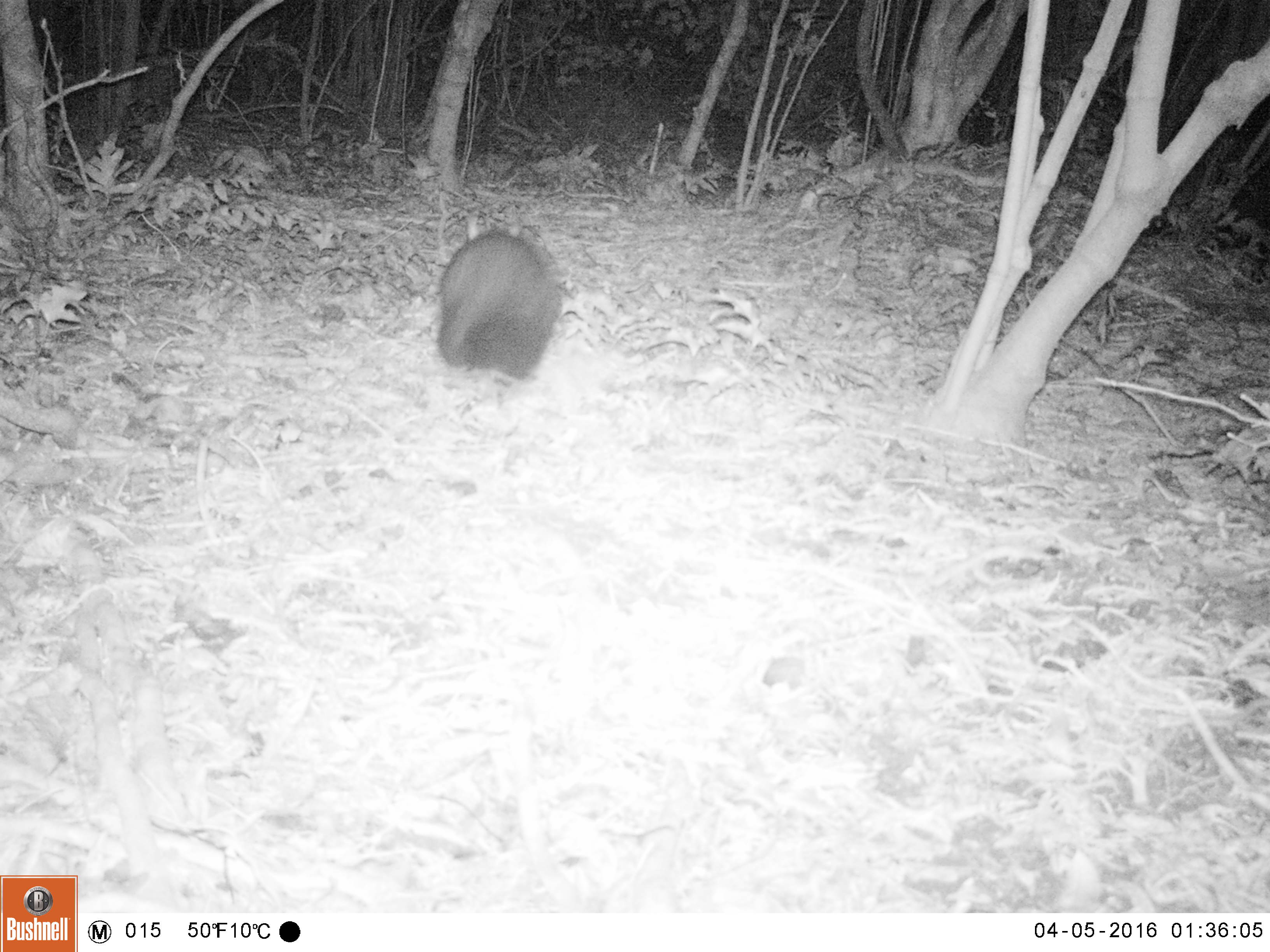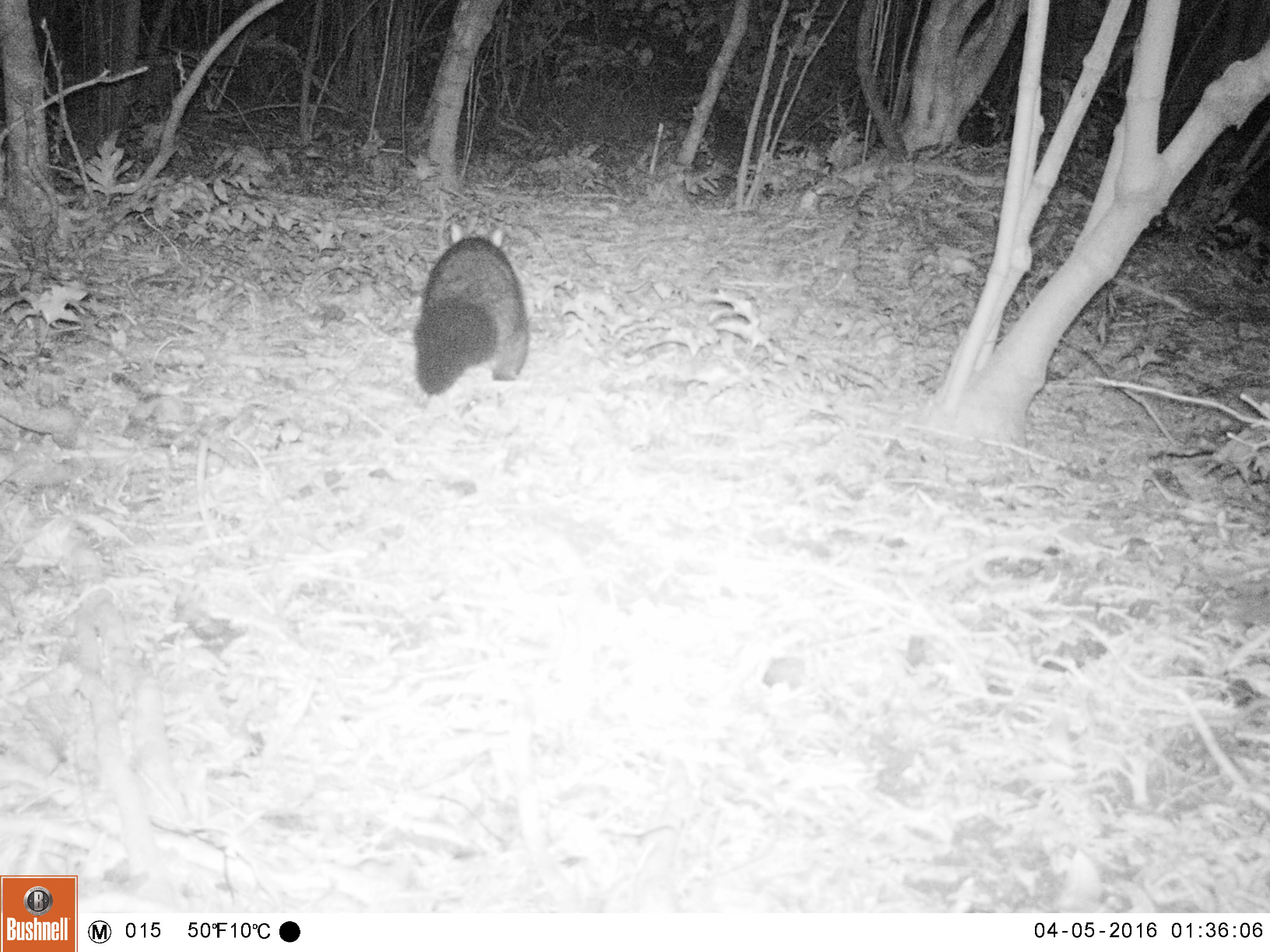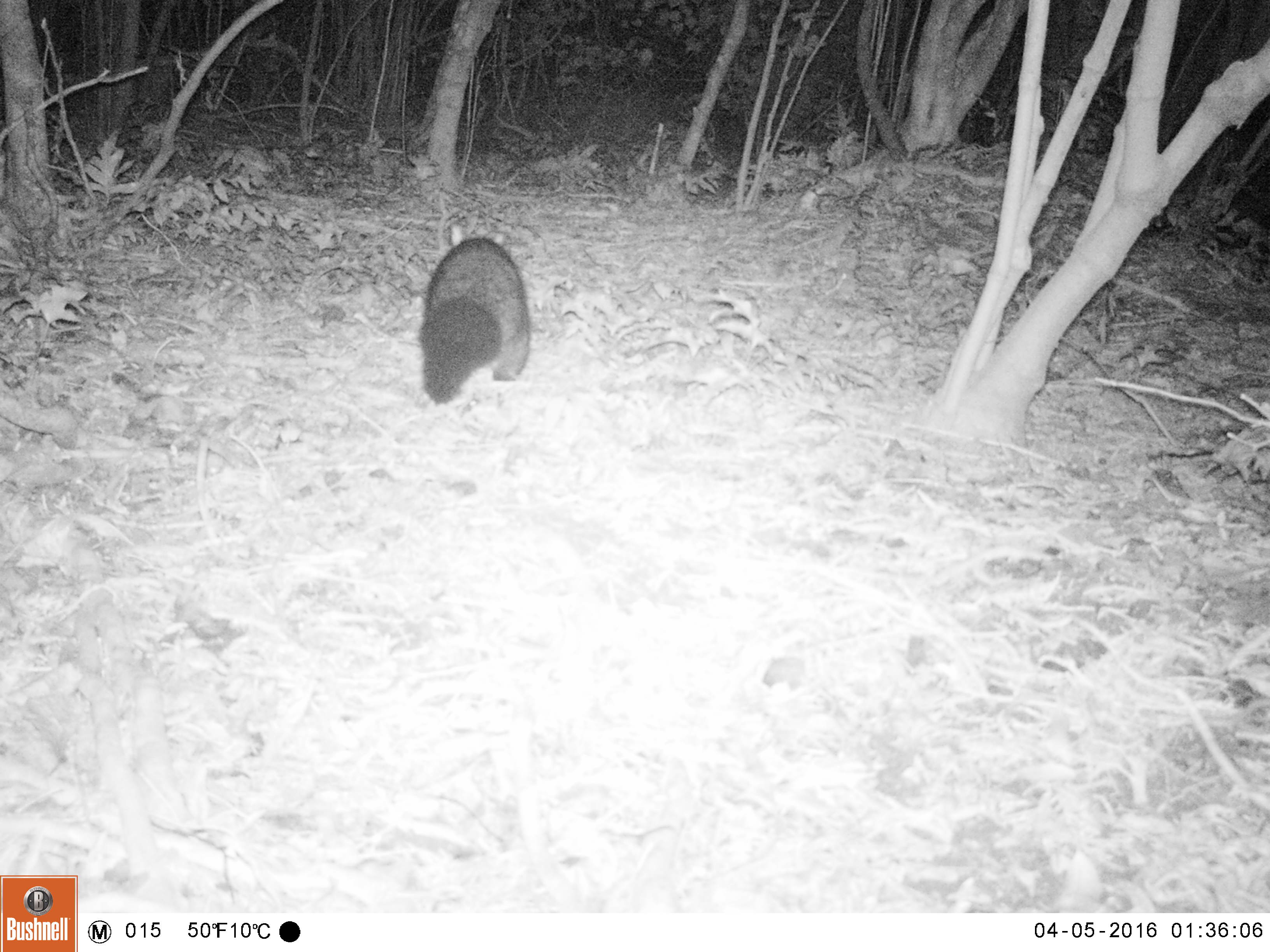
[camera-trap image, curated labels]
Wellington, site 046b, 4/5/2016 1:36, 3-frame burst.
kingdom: Animalia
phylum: Chordata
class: Mammalia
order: Didelphimorphia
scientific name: Didelphimorphia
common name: possum